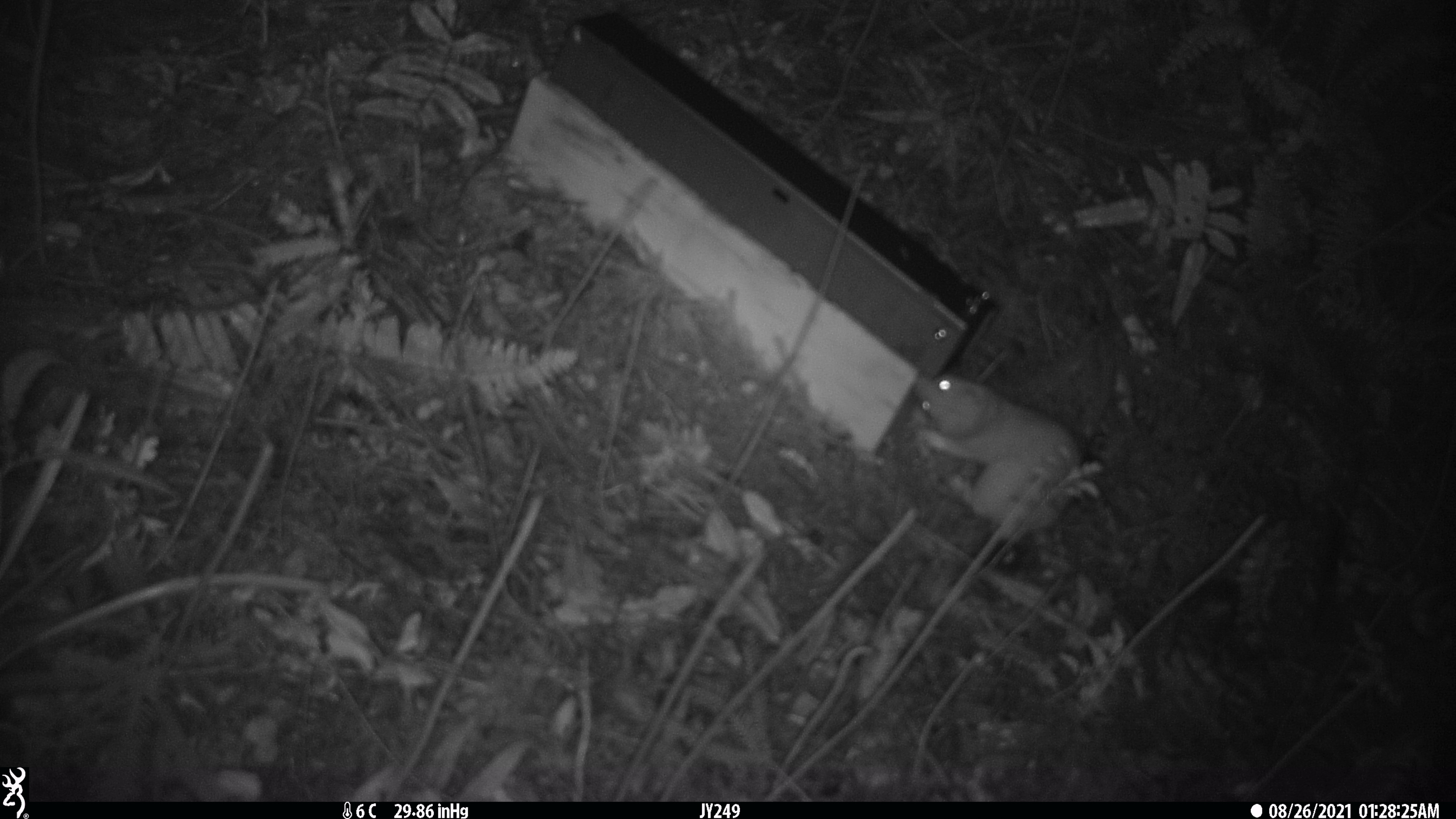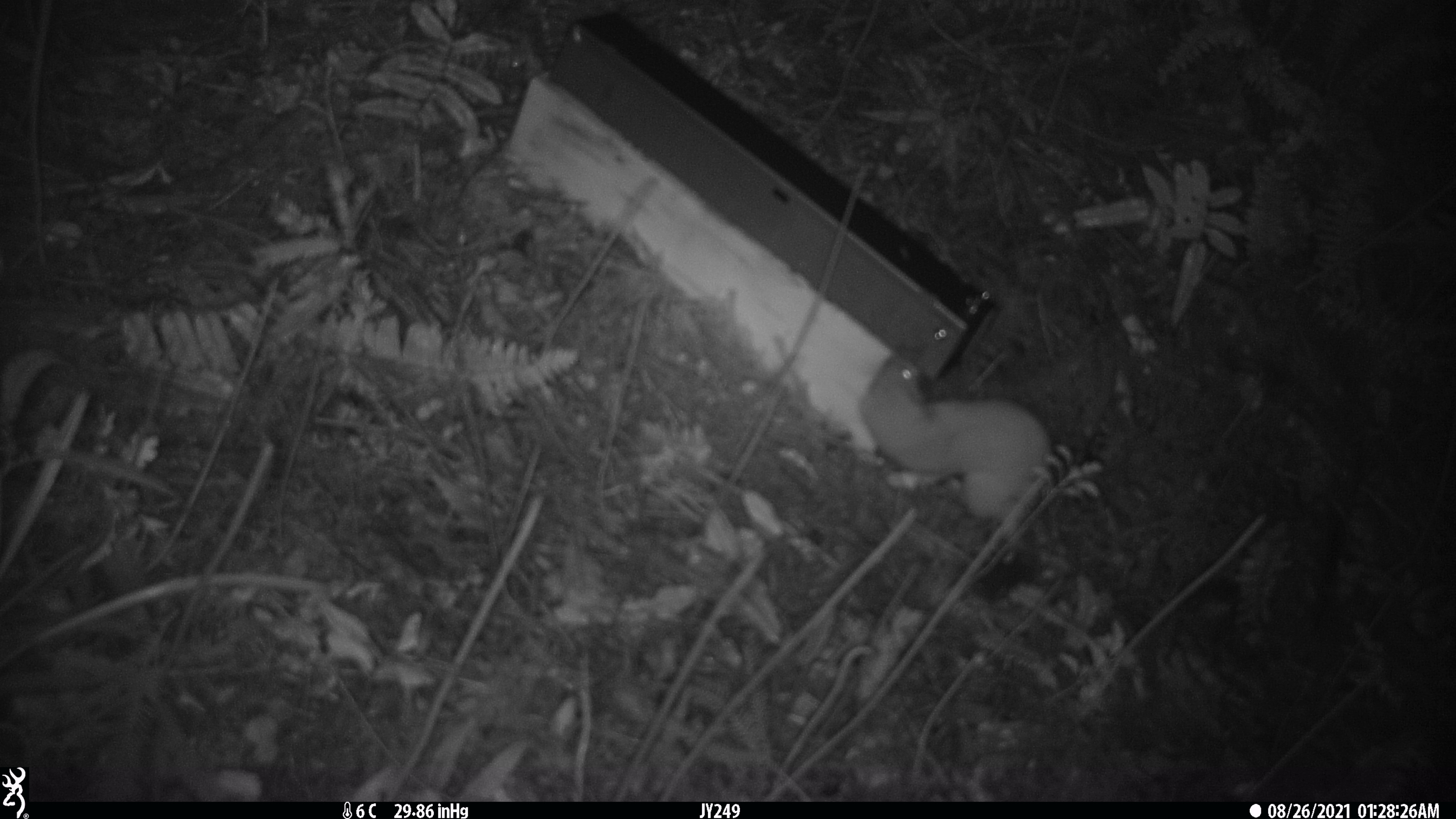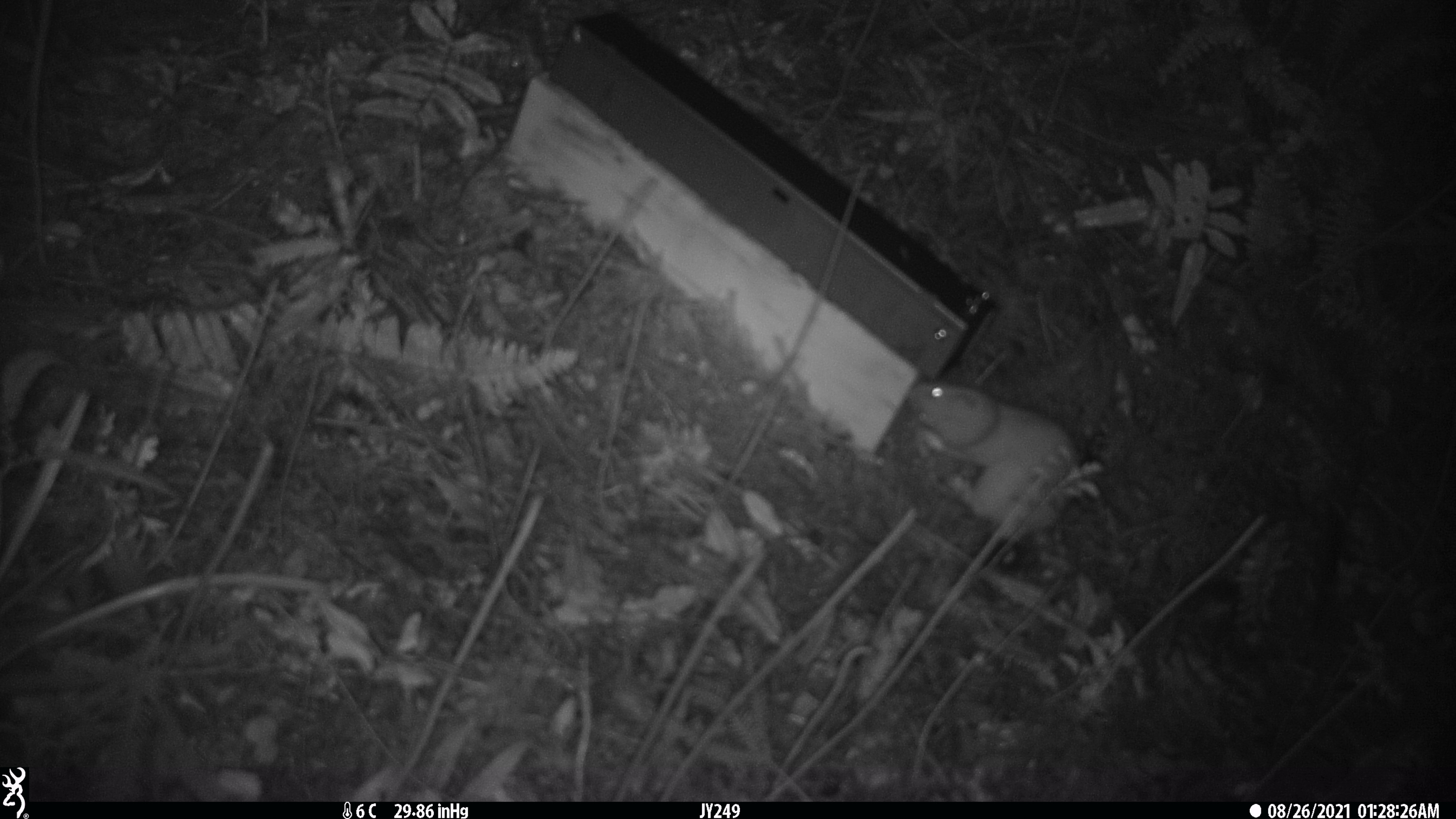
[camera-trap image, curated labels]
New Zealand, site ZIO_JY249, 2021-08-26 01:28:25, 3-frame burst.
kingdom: Animalia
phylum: Chordata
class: Mammalia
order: Carnivora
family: Mustelidae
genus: Mustela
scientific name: Mustela erminea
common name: stoat